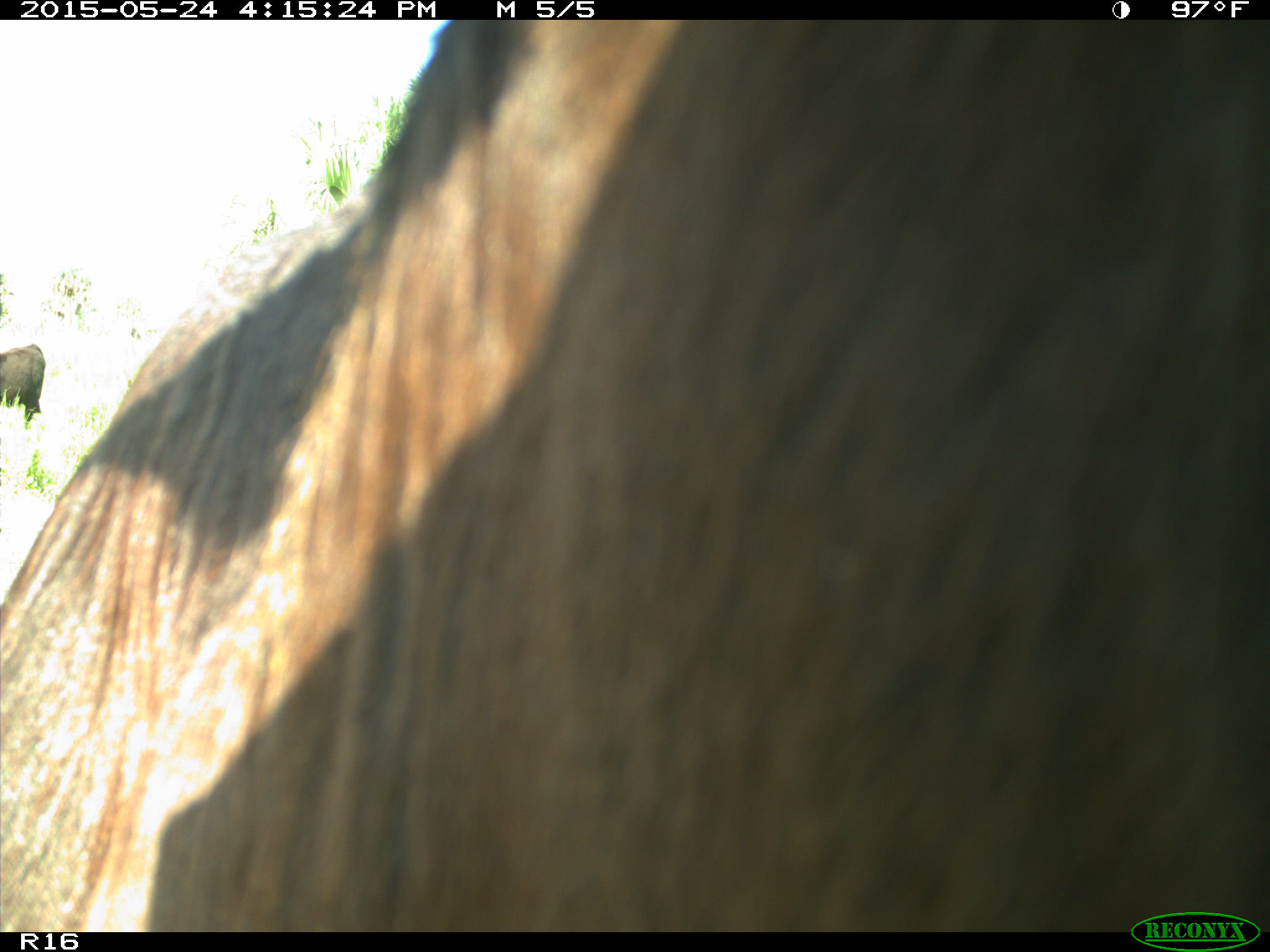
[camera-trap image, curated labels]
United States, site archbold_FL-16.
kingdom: Animalia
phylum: Chordata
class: Mammalia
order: Artiodactyla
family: Bovidae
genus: Bos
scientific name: Bos taurus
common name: domestic cow